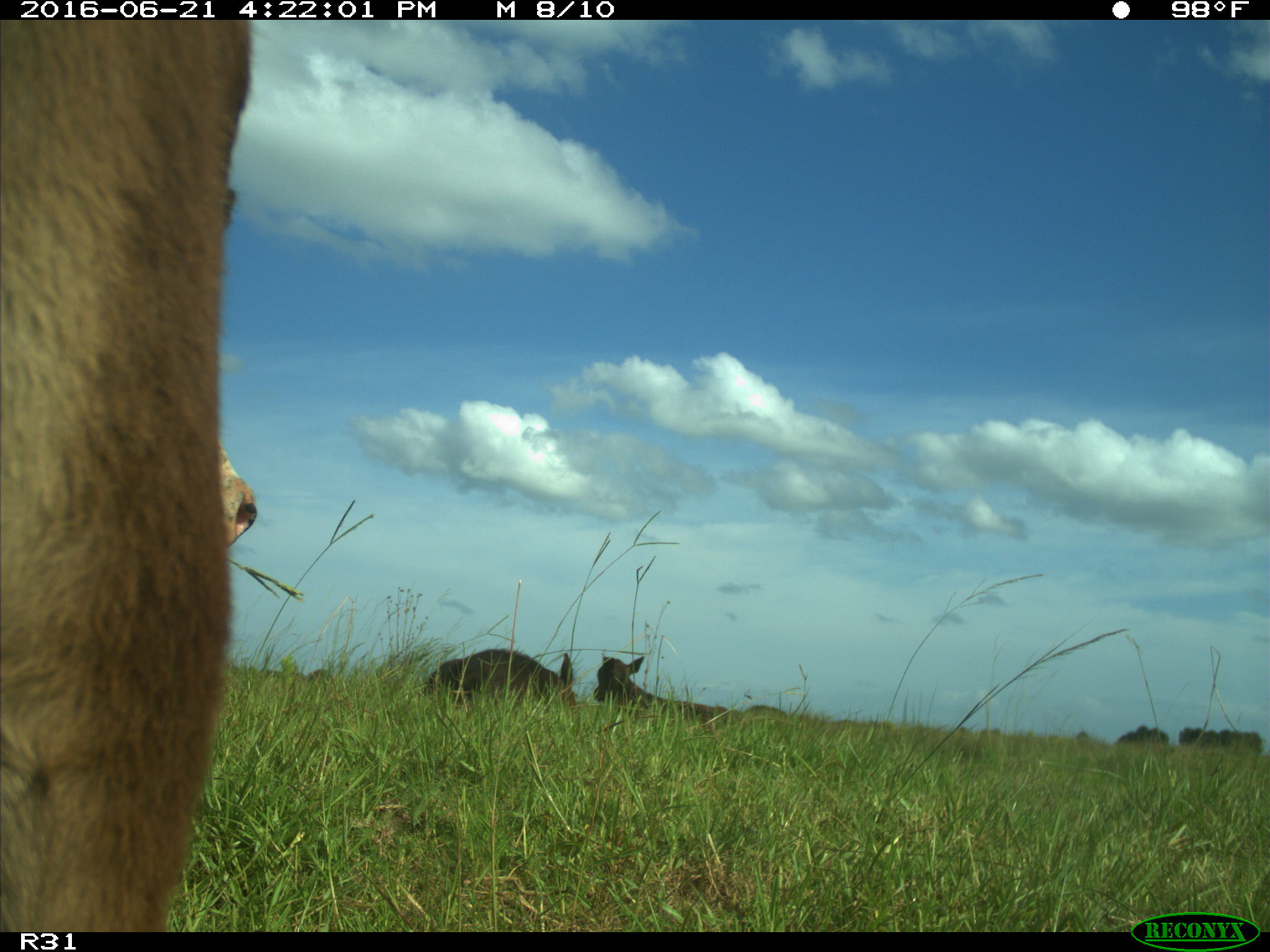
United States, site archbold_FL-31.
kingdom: Animalia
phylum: Chordata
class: Mammalia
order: Artiodactyla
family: Bovidae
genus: Bos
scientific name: Bos taurus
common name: domestic cow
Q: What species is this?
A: Bos taurus (domestic cow).